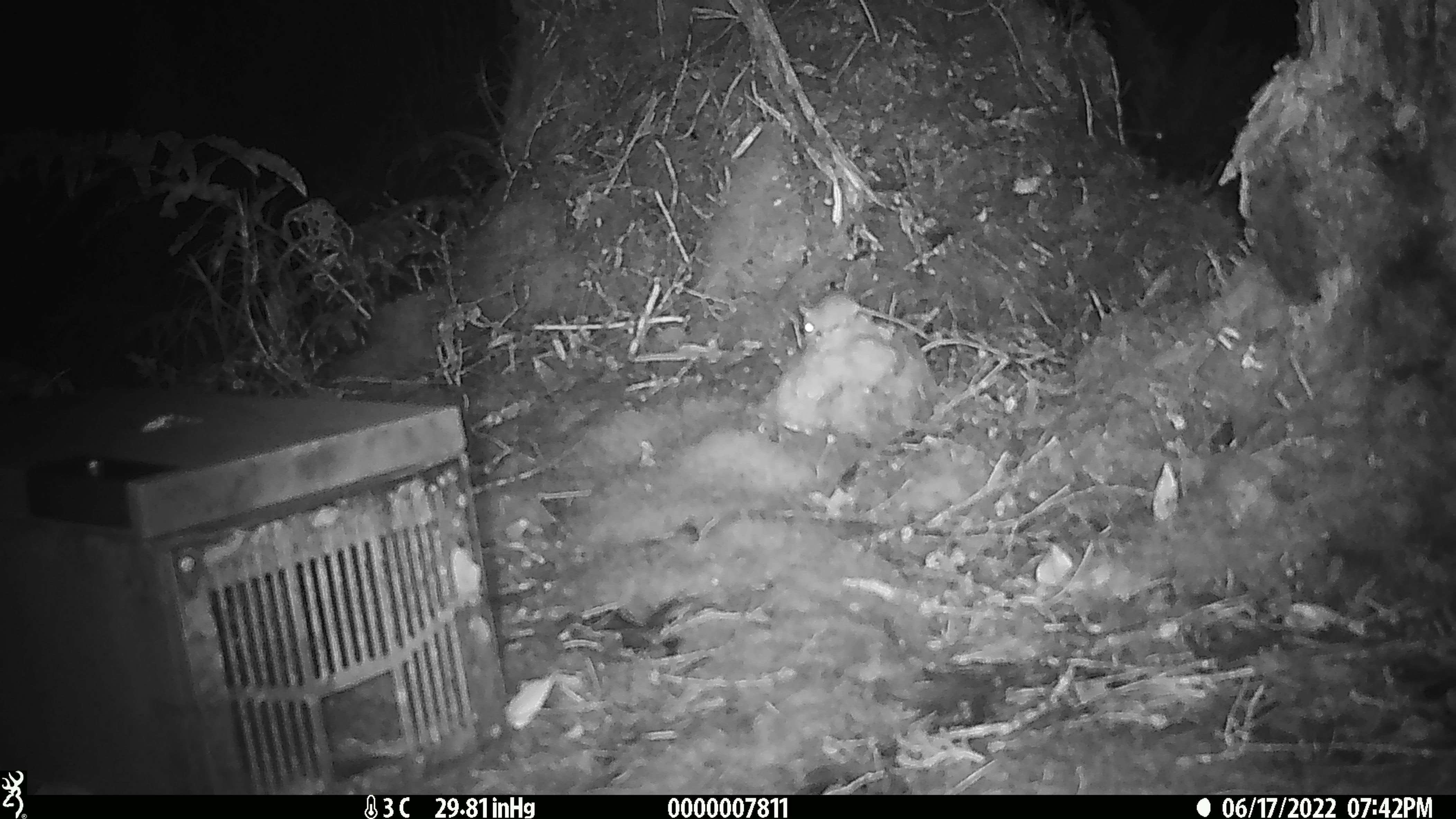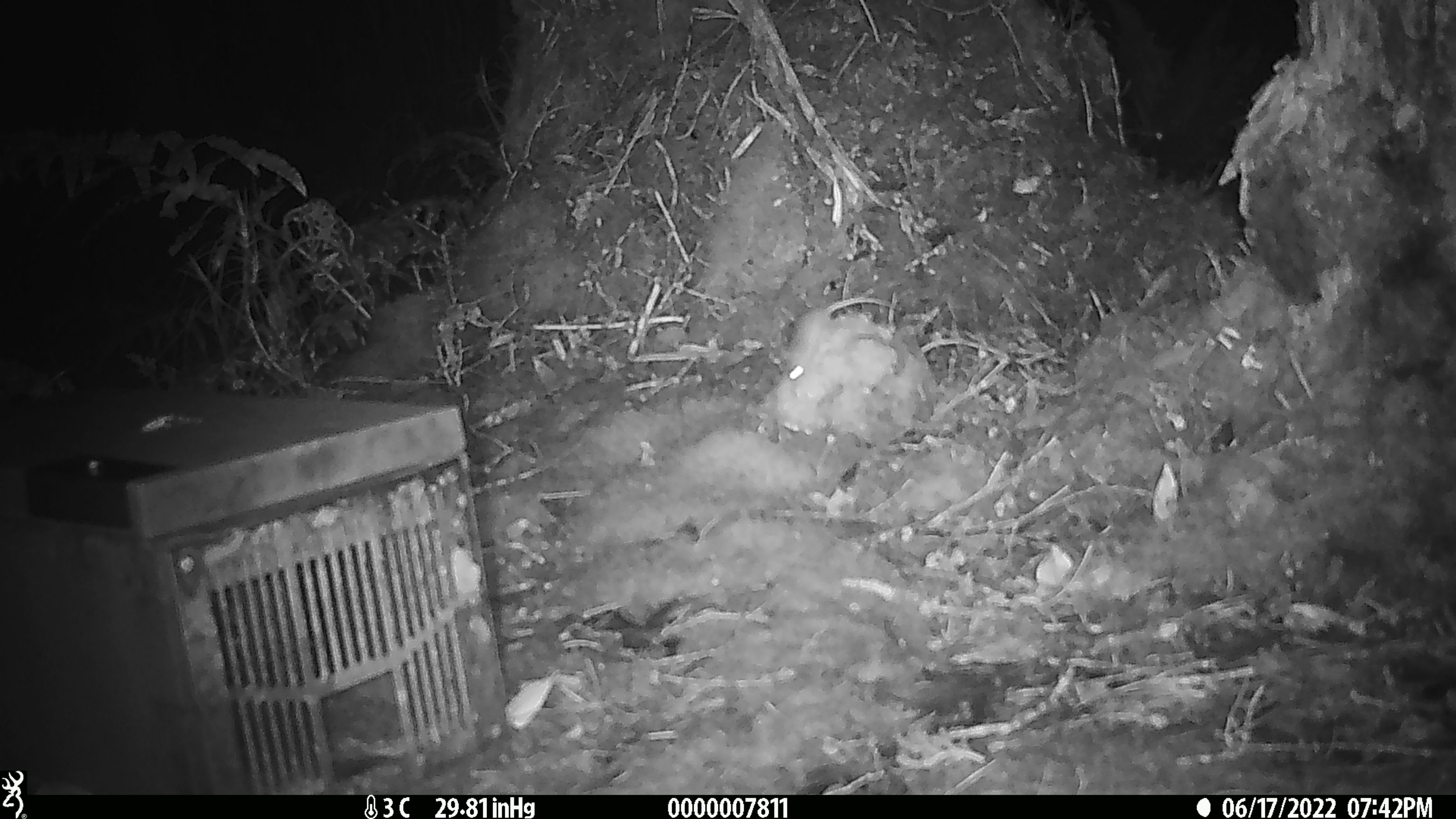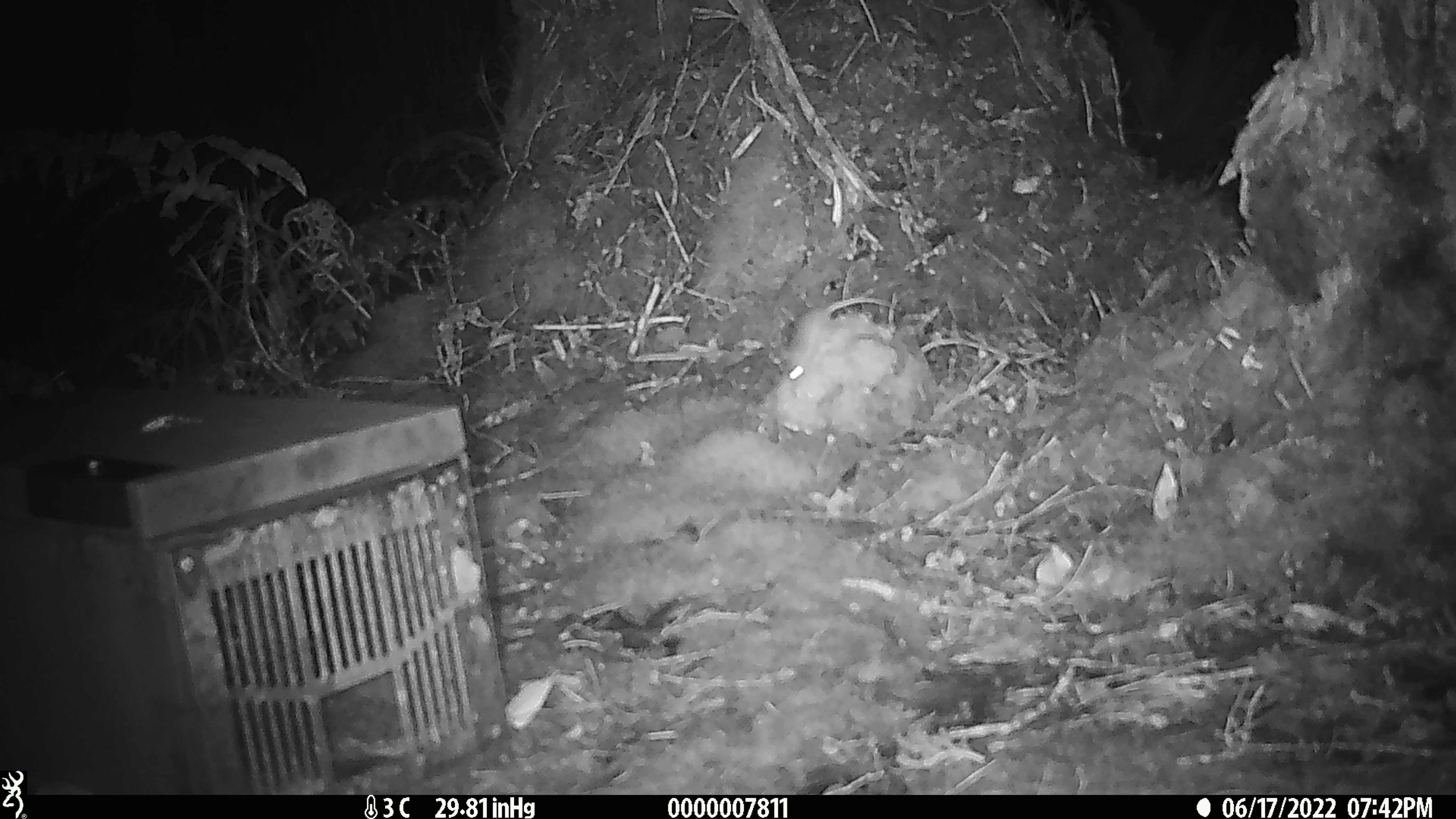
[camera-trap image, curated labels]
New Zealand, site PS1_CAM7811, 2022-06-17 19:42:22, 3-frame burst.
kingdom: Animalia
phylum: Chordata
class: Mammalia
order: Rodentia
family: Muridae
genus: Mus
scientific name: Mus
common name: mouse